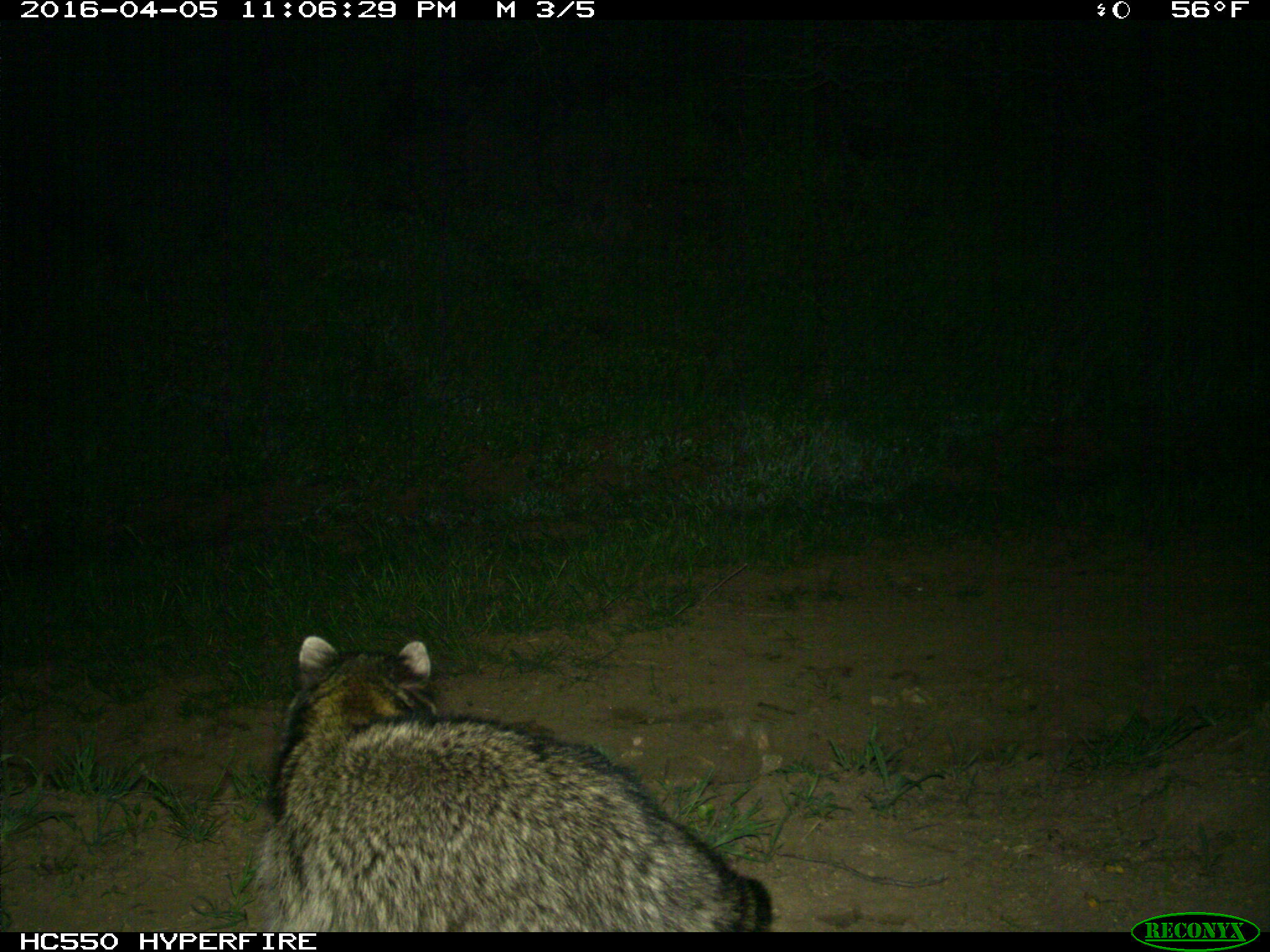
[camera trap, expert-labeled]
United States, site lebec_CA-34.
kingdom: Animalia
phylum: Chordata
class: Mammalia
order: Carnivora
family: Procyonidae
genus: Procyon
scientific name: Procyon lotor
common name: common raccoon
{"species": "Procyon lotor (common raccoon)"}